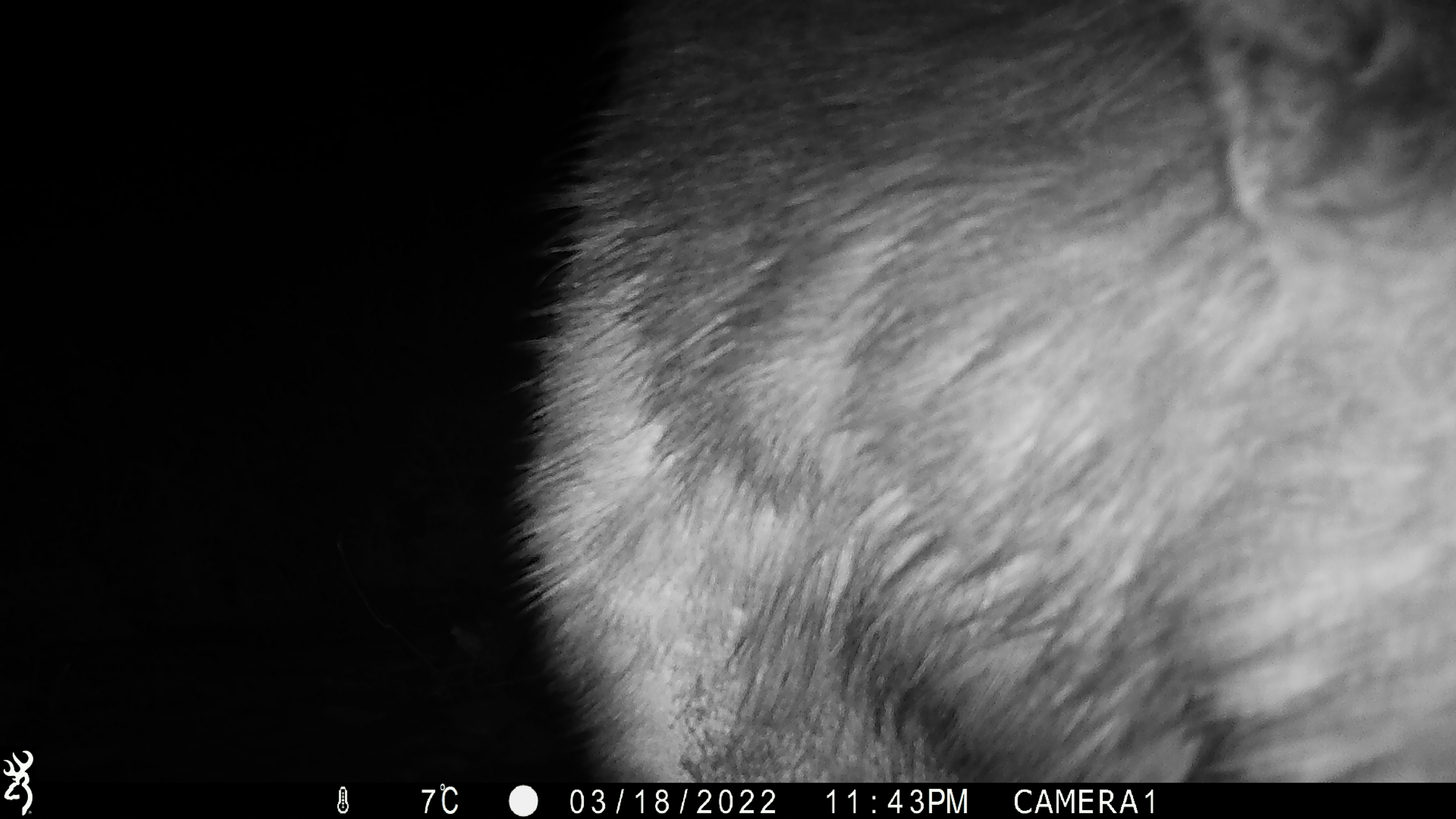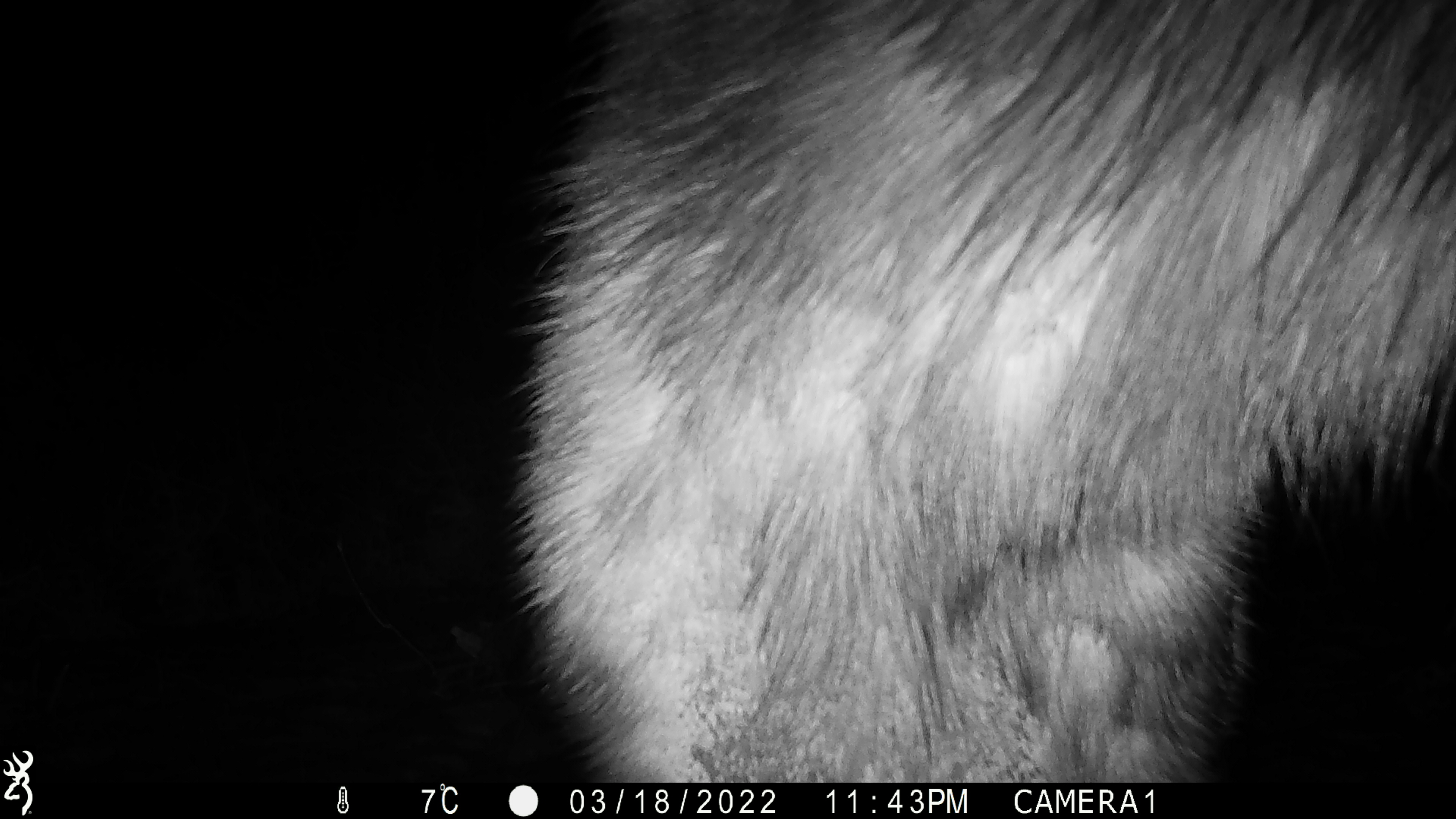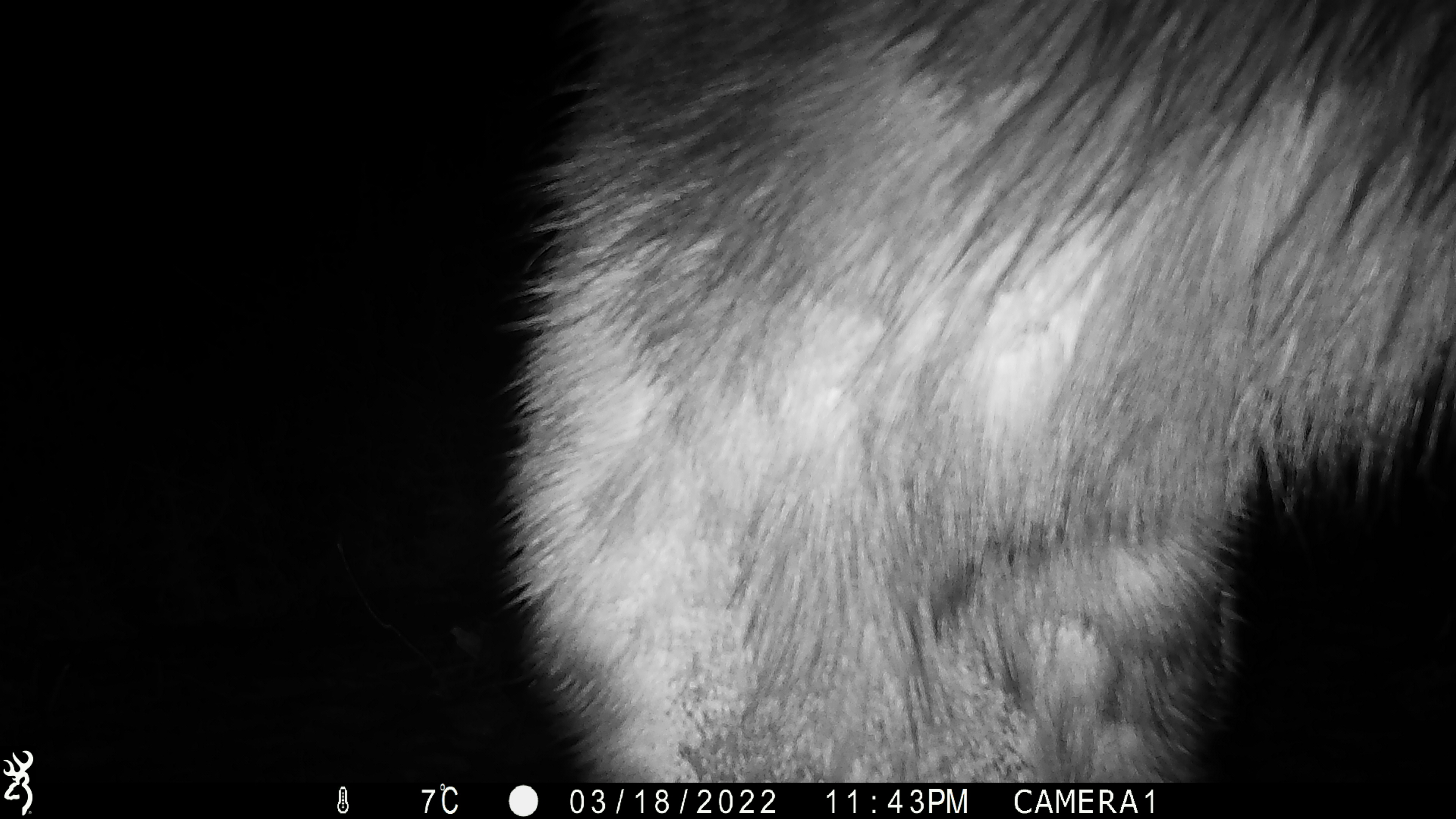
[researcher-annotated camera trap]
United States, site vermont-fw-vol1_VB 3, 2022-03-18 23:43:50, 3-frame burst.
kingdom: Animalia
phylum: Chordata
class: Mammalia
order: Artiodactyla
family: Cervidae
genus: Alces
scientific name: Alces alces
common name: moose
Moose (Alces alces).